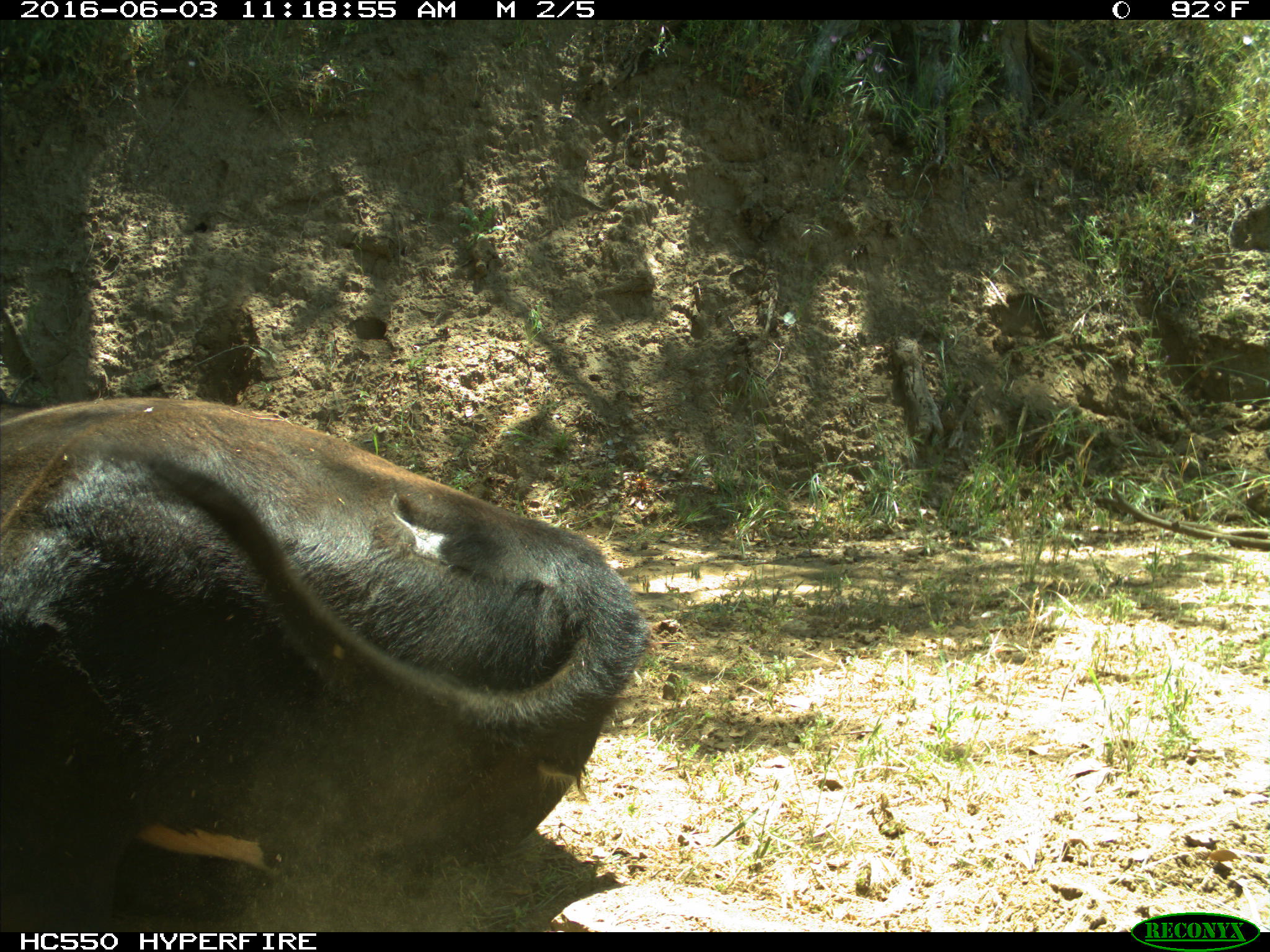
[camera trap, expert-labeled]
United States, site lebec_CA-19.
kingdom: Animalia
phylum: Chordata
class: Mammalia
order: Artiodactyla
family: Bovidae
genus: Bos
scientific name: Bos taurus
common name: domestic cow